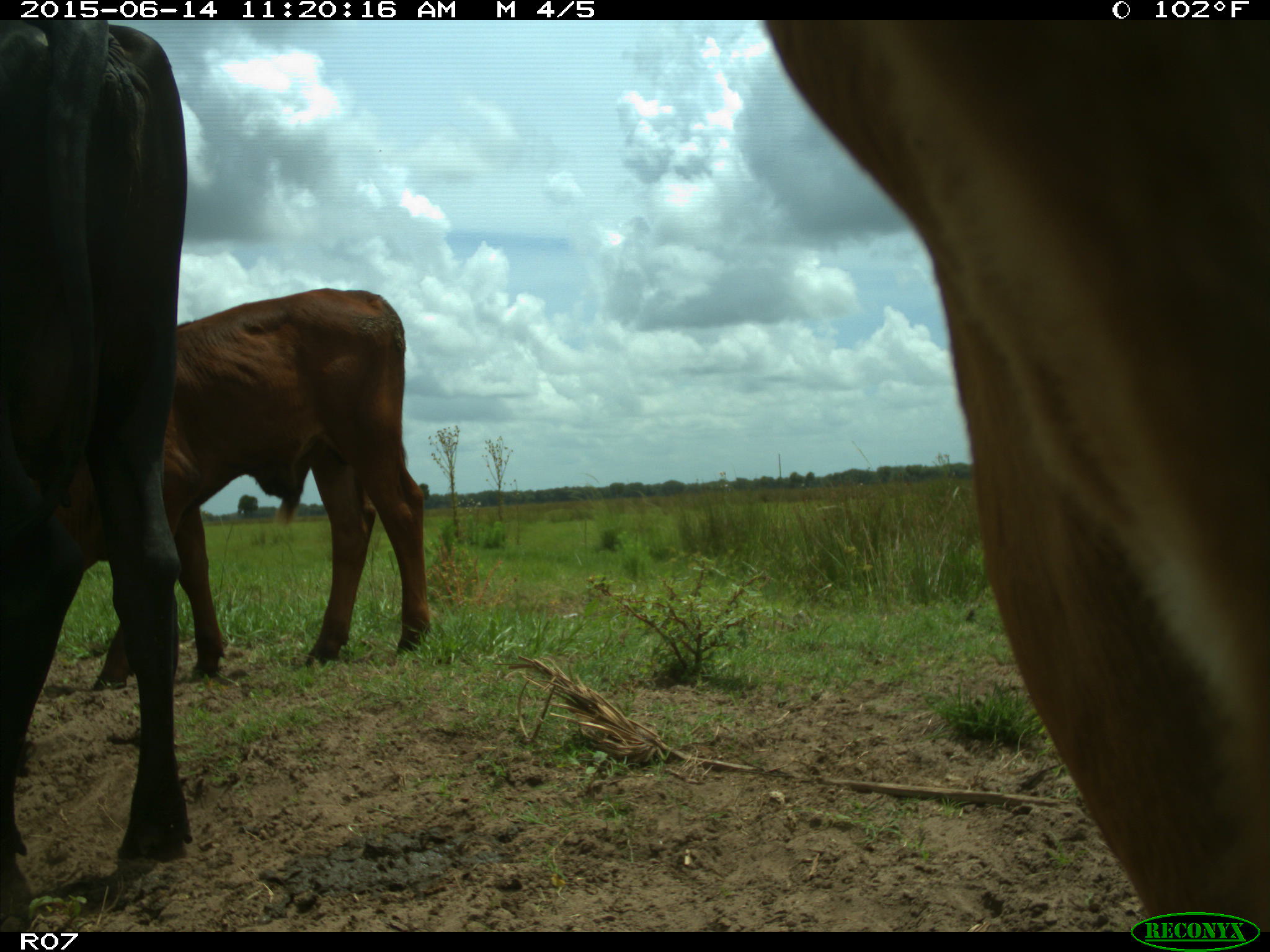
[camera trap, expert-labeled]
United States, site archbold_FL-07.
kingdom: Animalia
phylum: Chordata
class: Mammalia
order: Artiodactyla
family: Bovidae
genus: Bos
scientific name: Bos taurus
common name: domestic cow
Bos taurus (domestic cow).